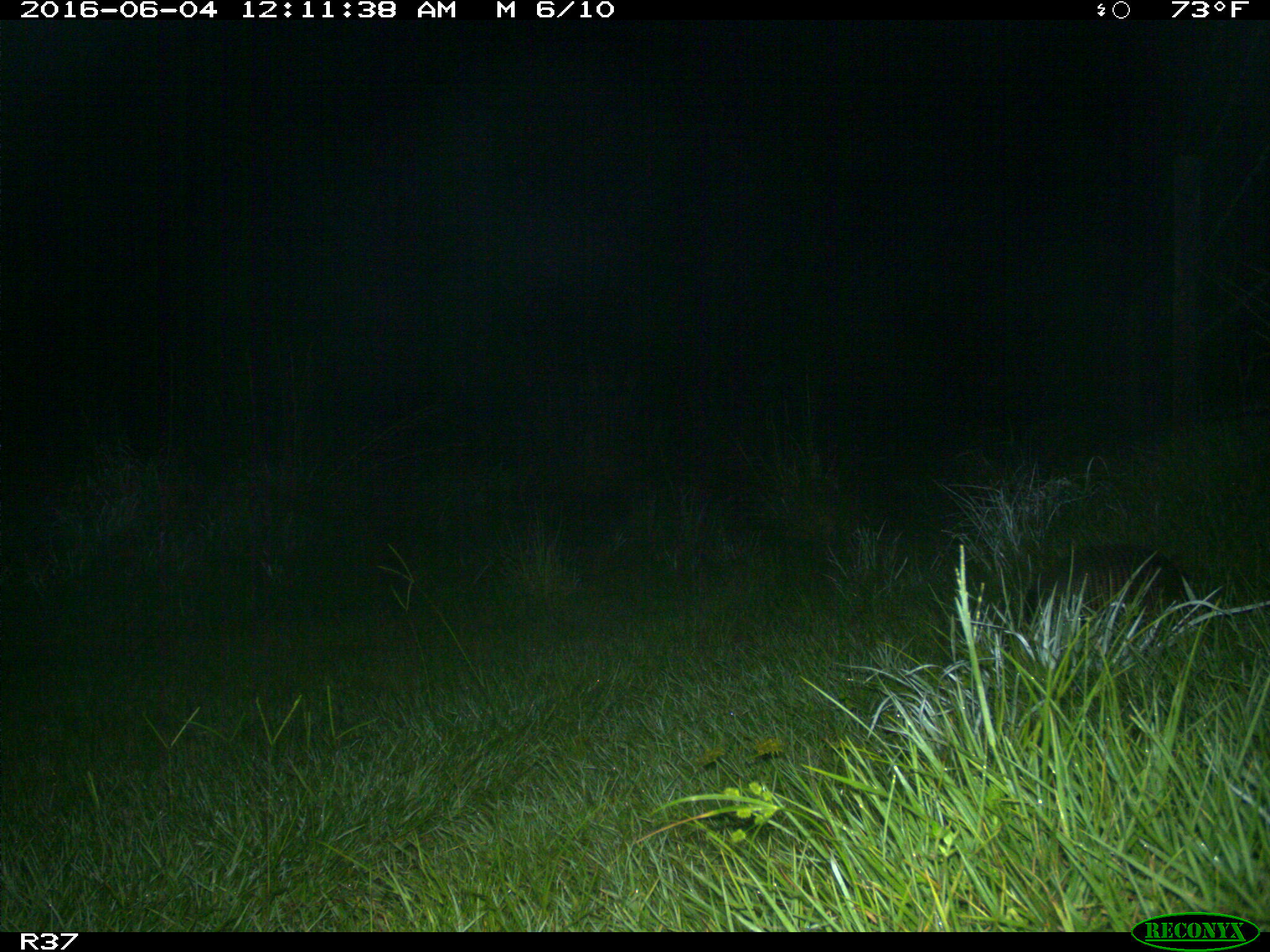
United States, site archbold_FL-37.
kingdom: Animalia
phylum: Chordata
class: Mammalia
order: Cingulata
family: Dasypodidae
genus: Dasypus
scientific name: Dasypus novemcinctus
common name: nine-banded armadillo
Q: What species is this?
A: Dasypus novemcinctus (nine-banded armadillo).